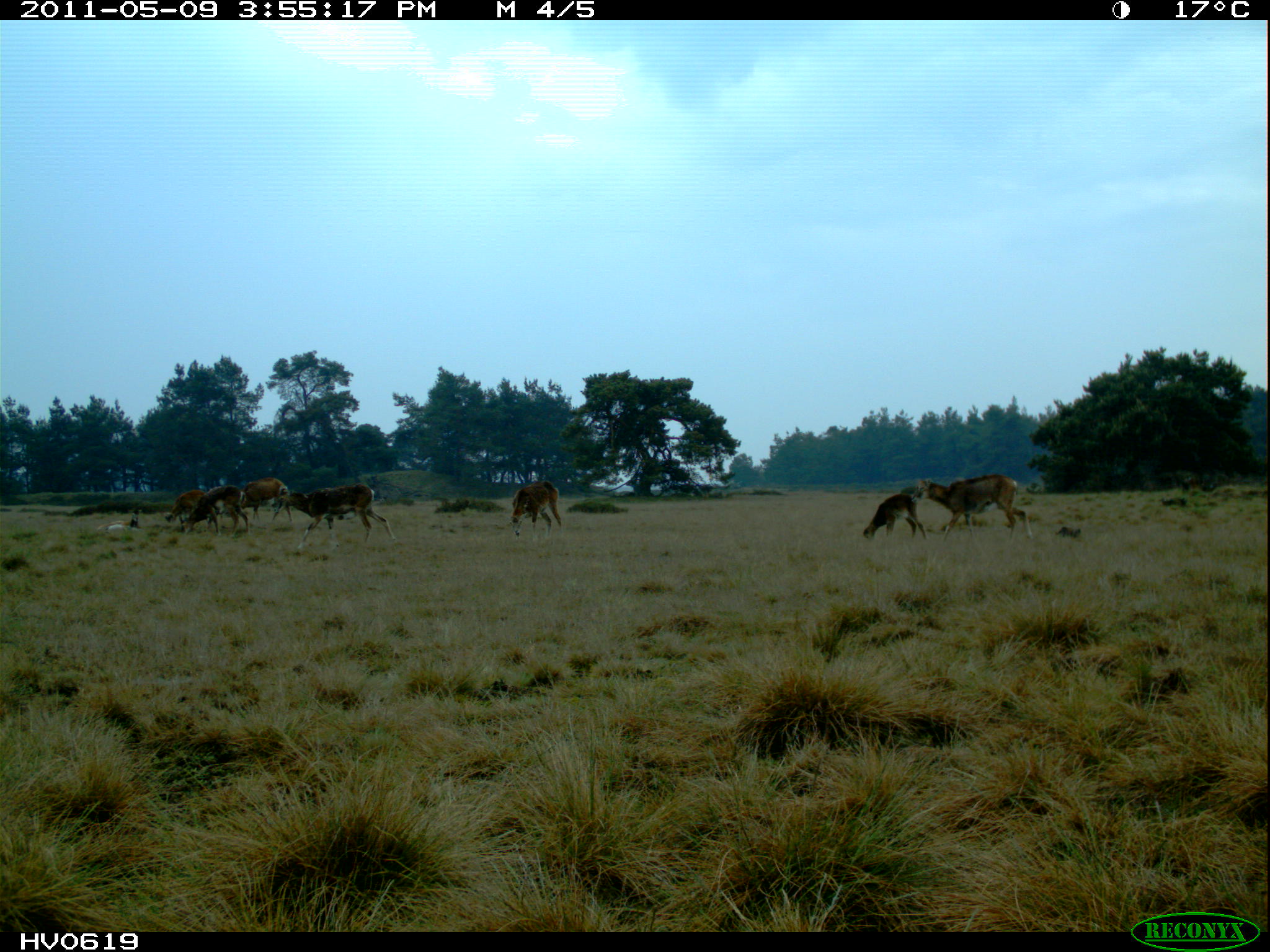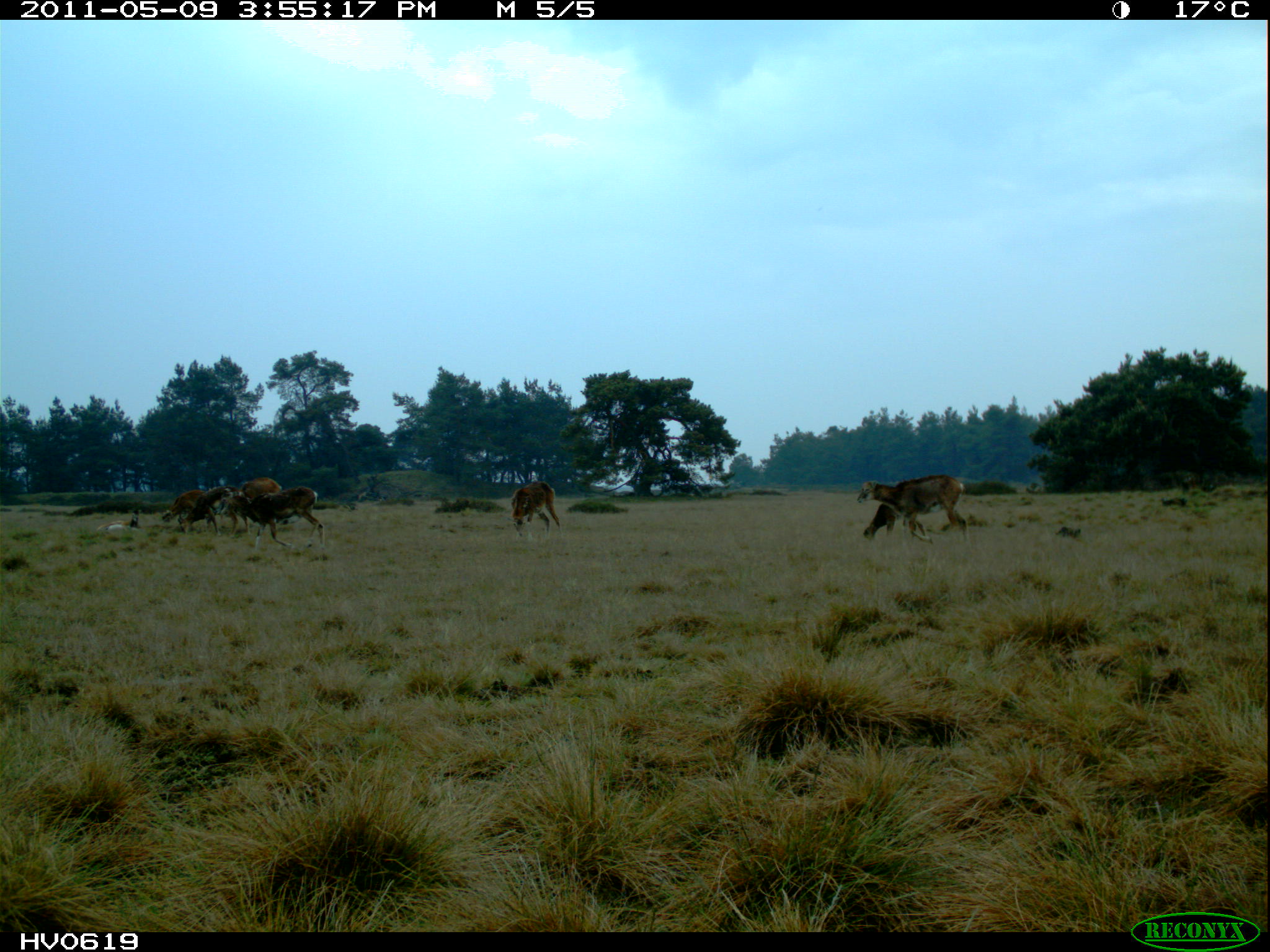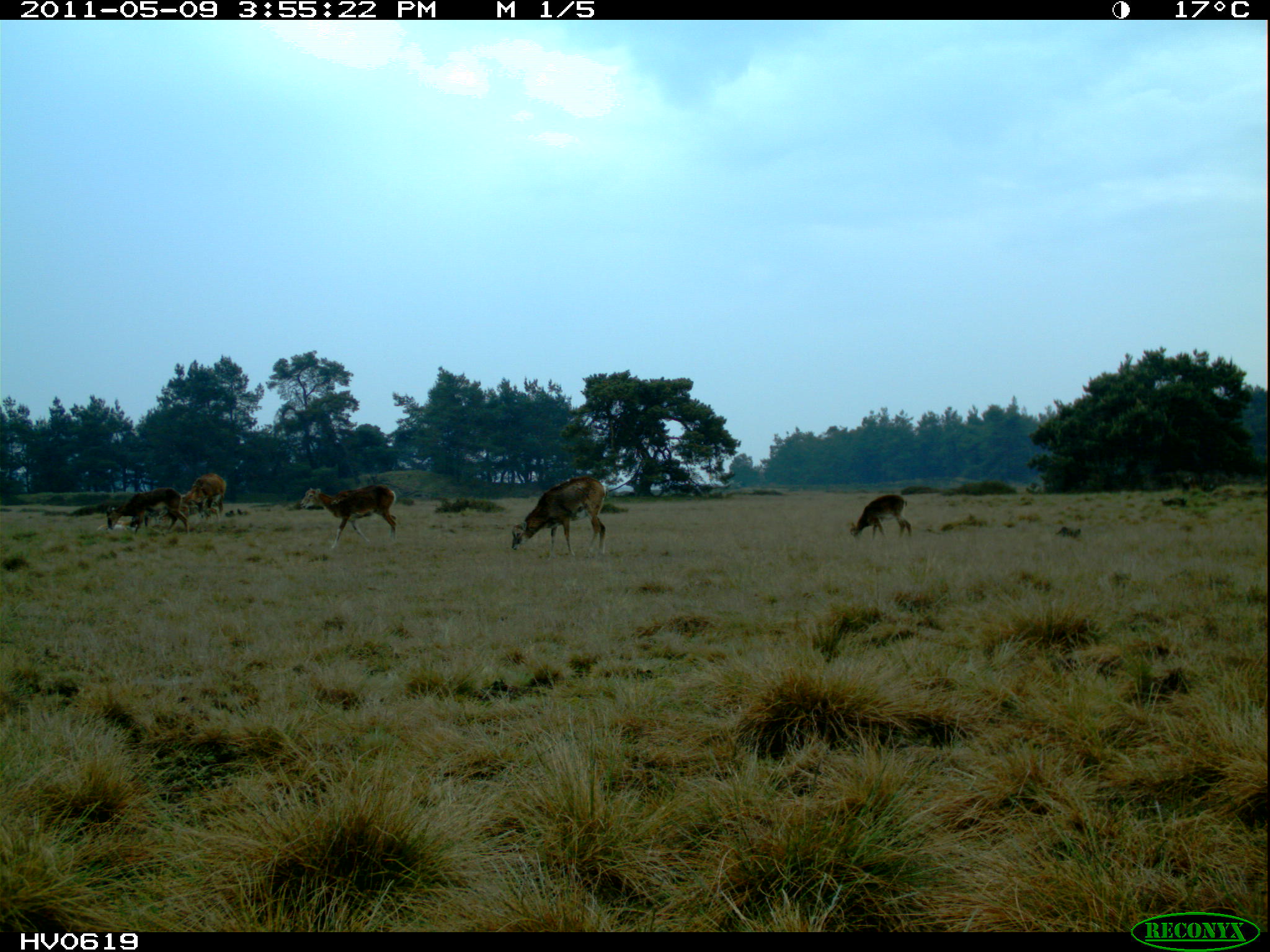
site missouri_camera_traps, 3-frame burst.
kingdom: Animalia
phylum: Chordata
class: Mammalia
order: Artiodactyla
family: Bovidae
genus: Ovis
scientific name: Ovis ammon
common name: mouflon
Mouflon (Ovis ammon). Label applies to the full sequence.